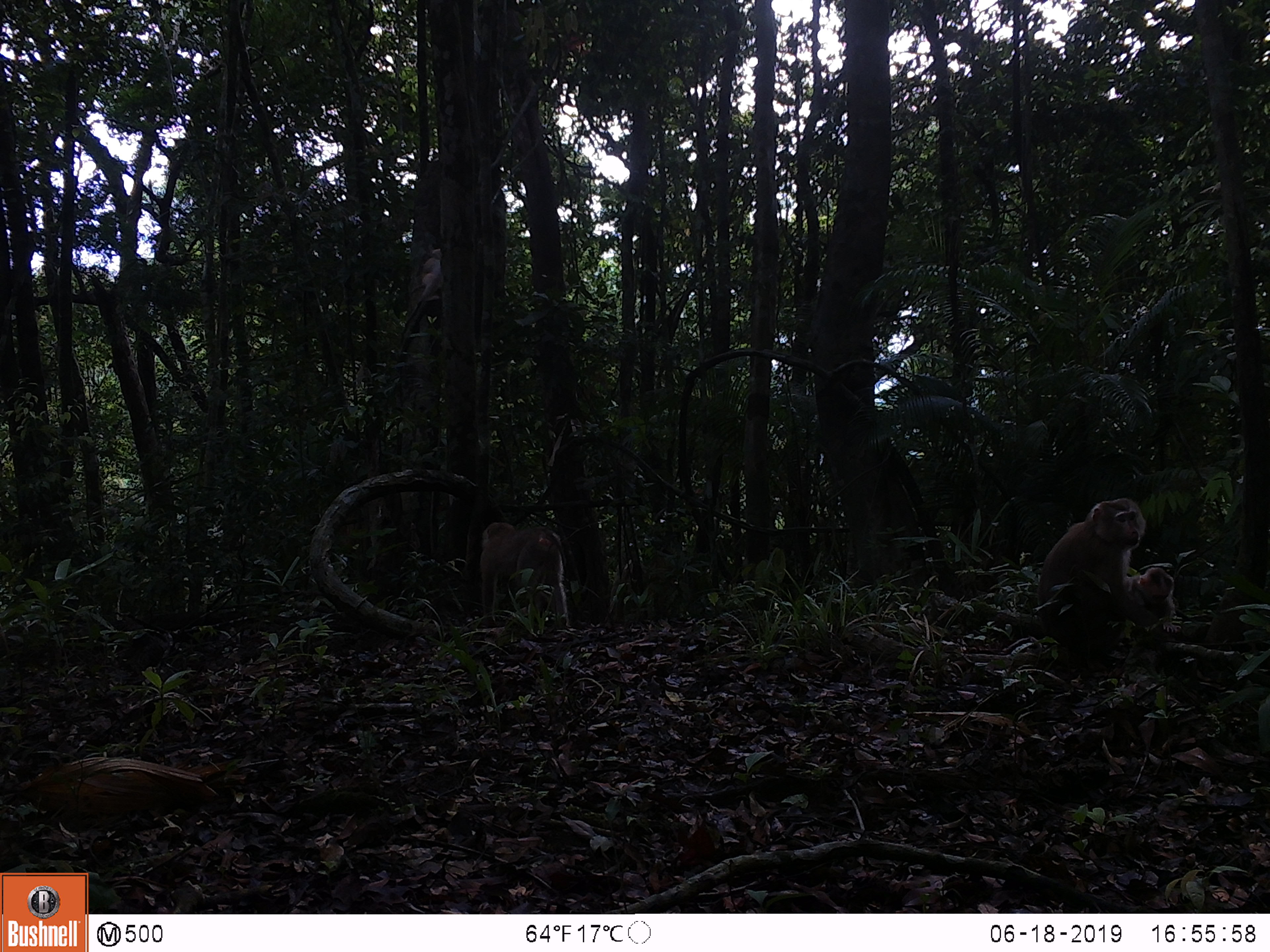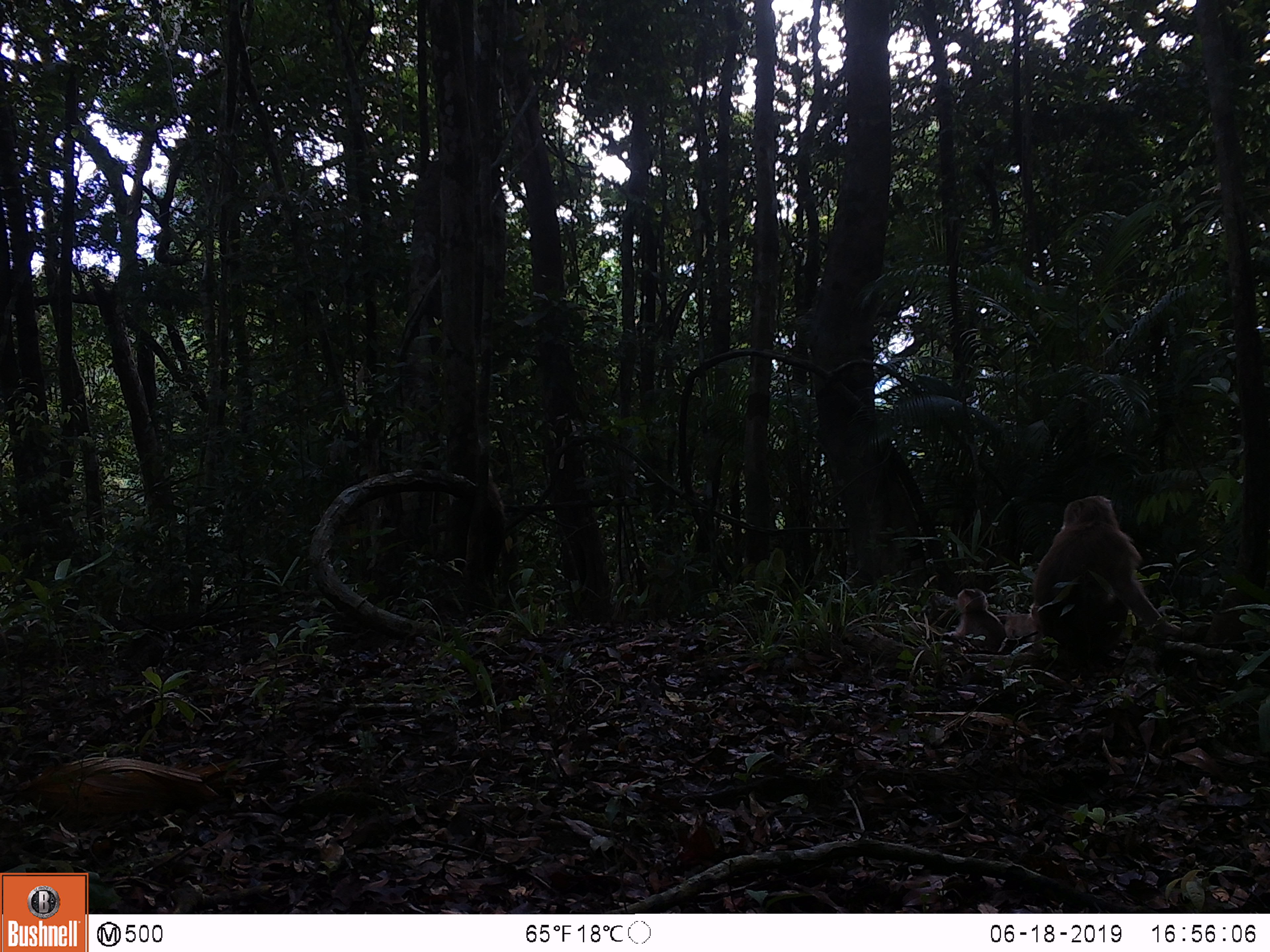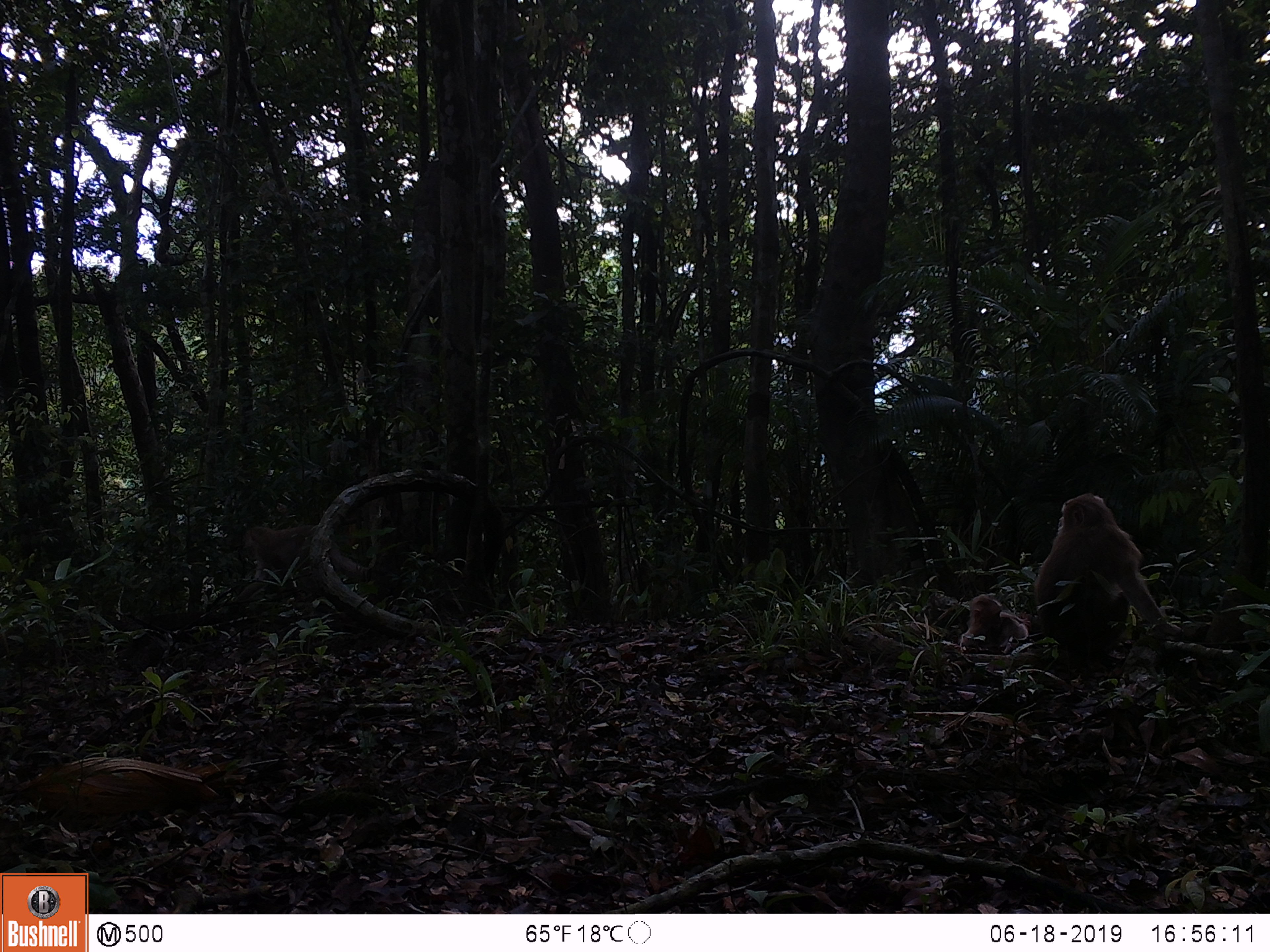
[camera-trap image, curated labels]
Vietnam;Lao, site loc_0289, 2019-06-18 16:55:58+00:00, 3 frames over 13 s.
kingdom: Animalia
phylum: Chordata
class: Mammalia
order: Primates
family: Cercopithecidae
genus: Macaca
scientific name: Macaca nemestrina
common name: pig-tailed macaque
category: pig tailed macaque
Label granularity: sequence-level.